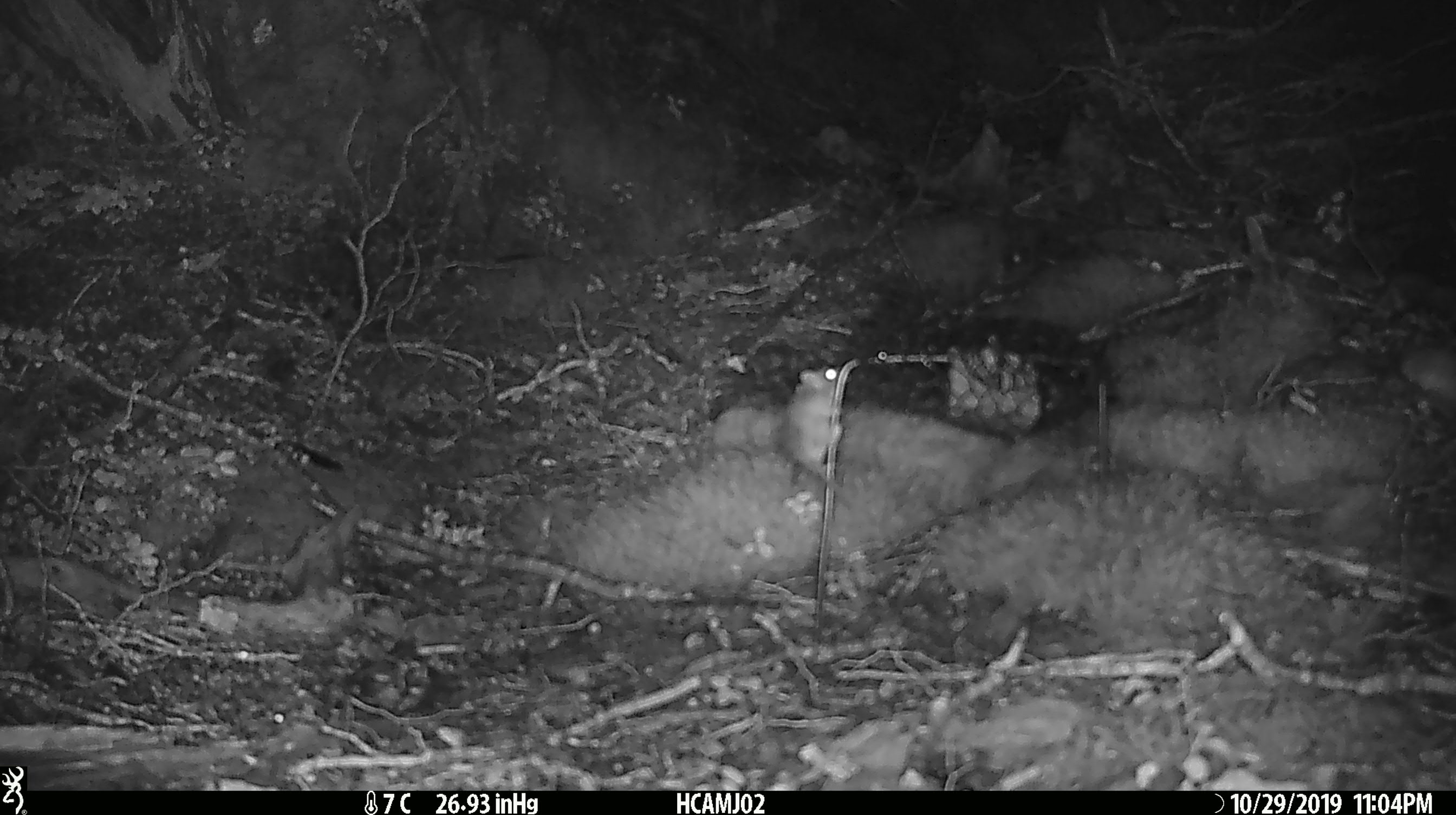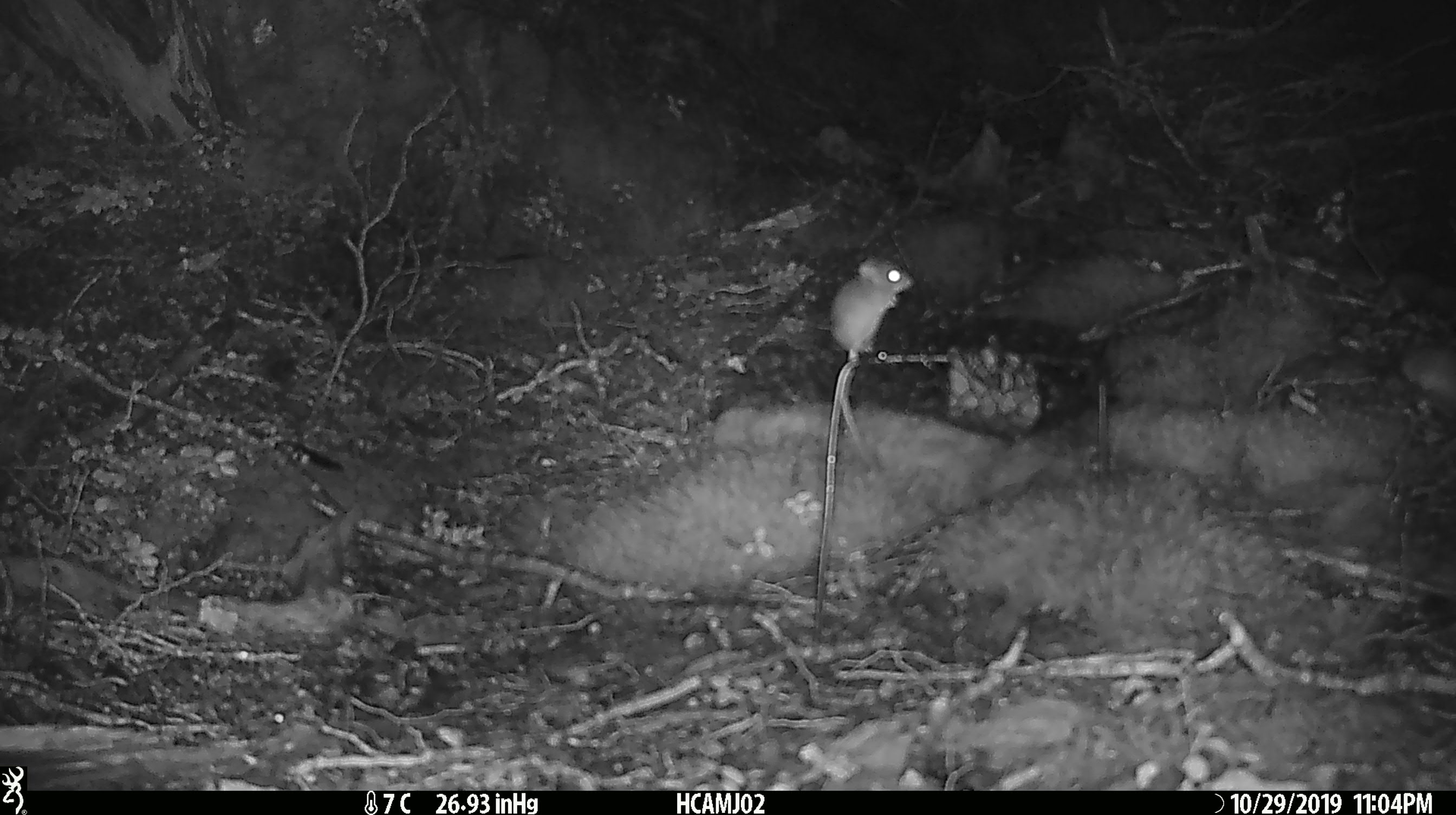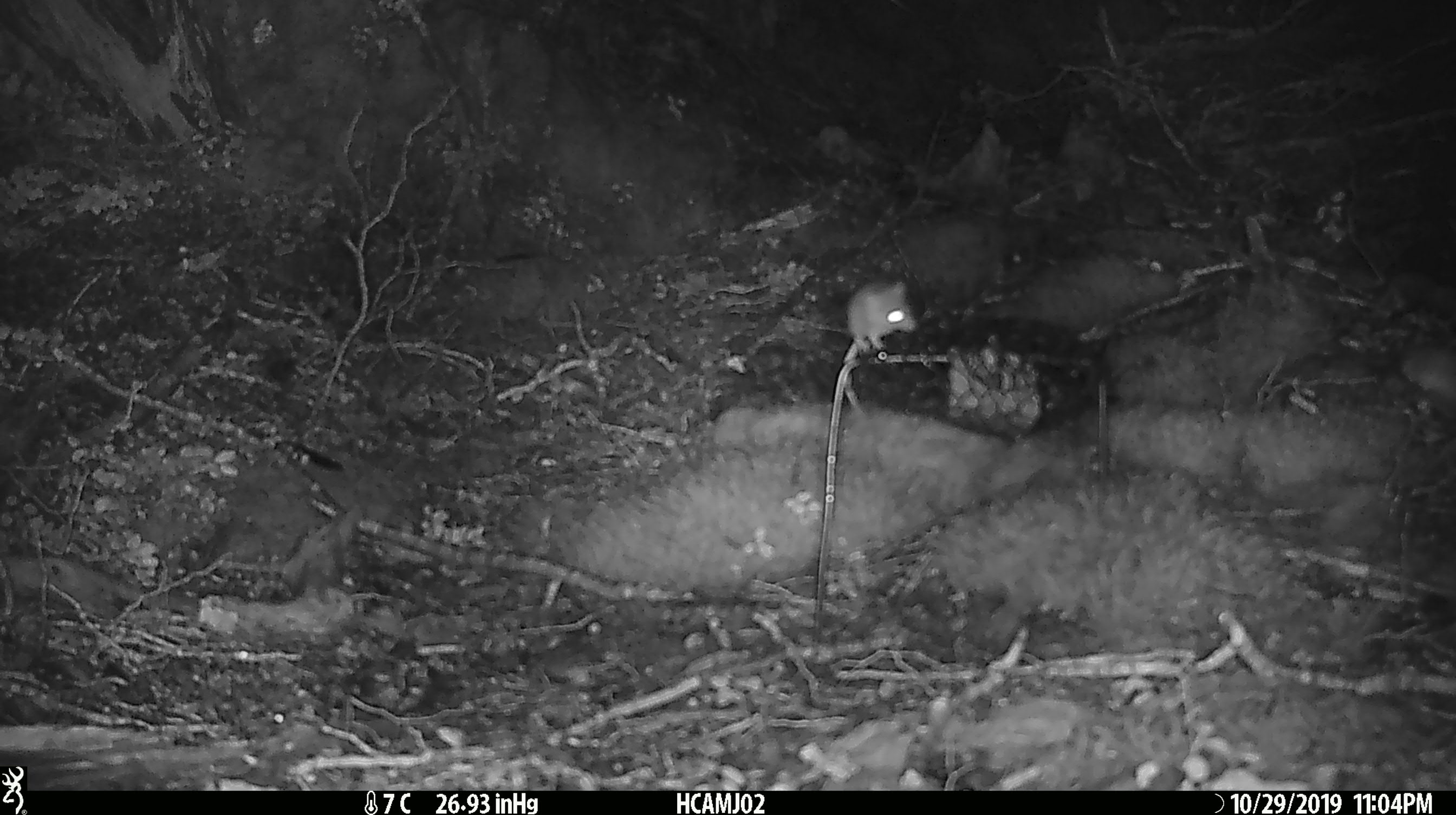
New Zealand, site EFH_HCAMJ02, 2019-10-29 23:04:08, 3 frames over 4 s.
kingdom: Animalia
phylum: Chordata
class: Mammalia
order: Rodentia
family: Muridae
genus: Mus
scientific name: Mus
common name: mouse